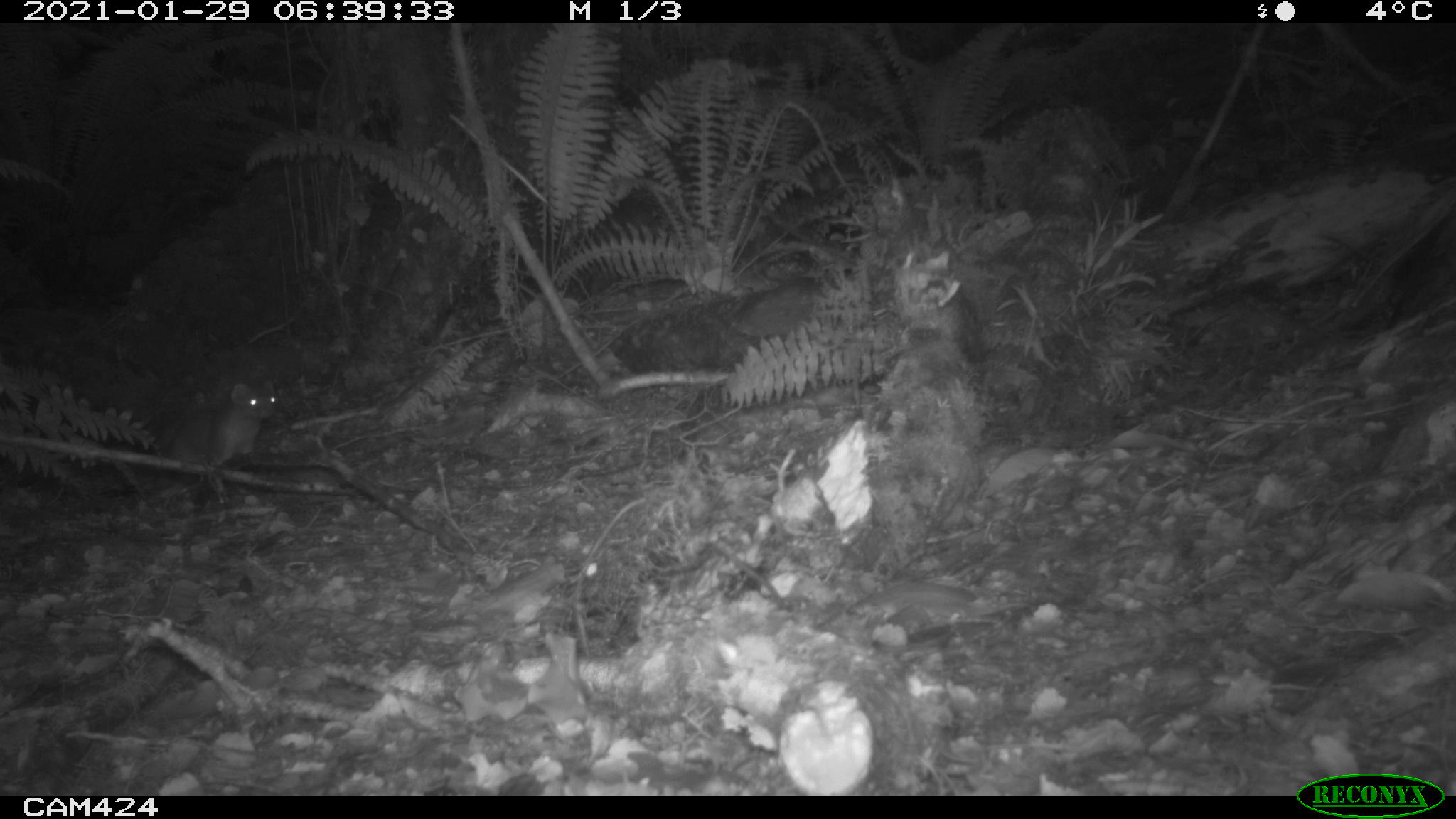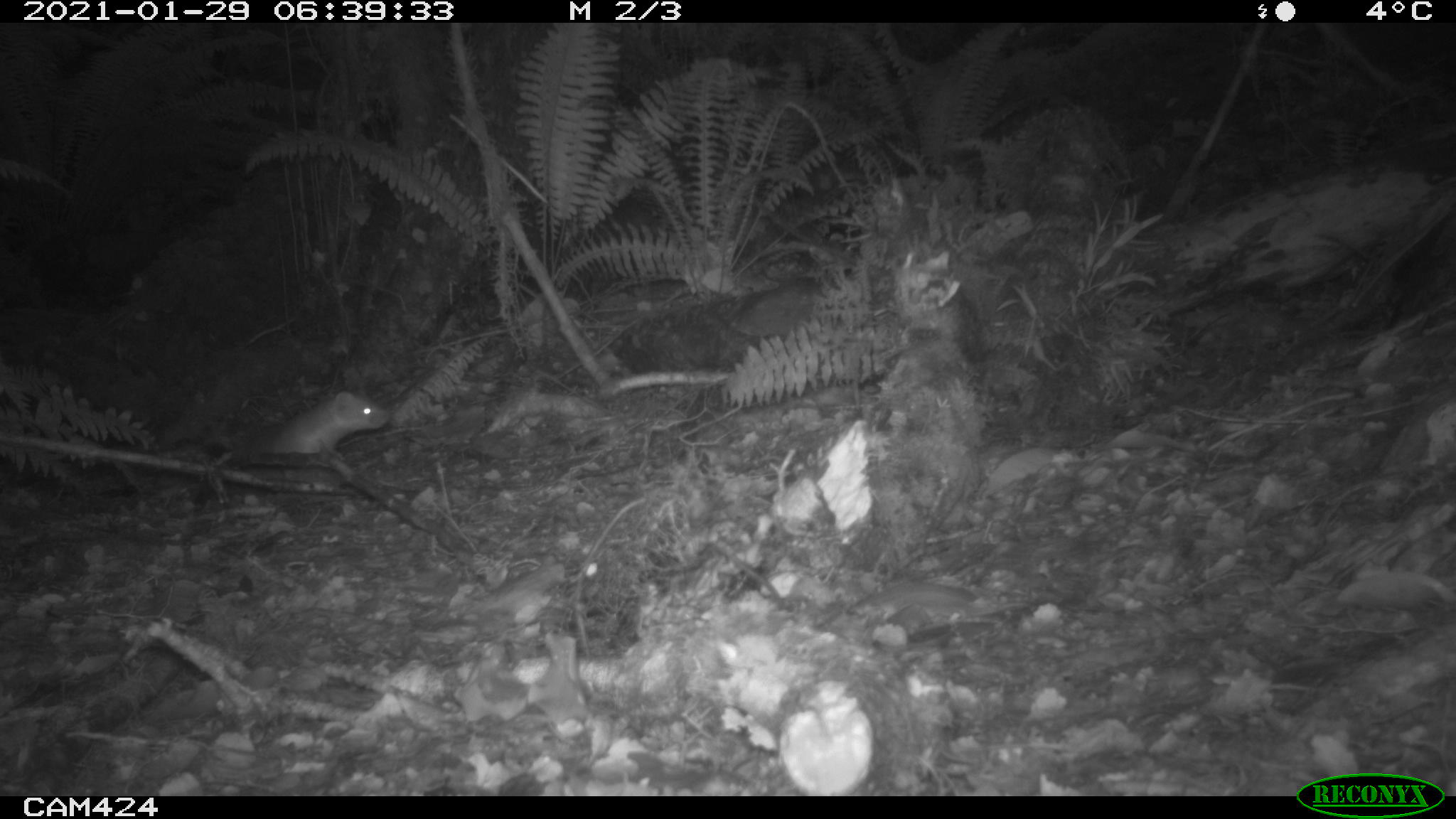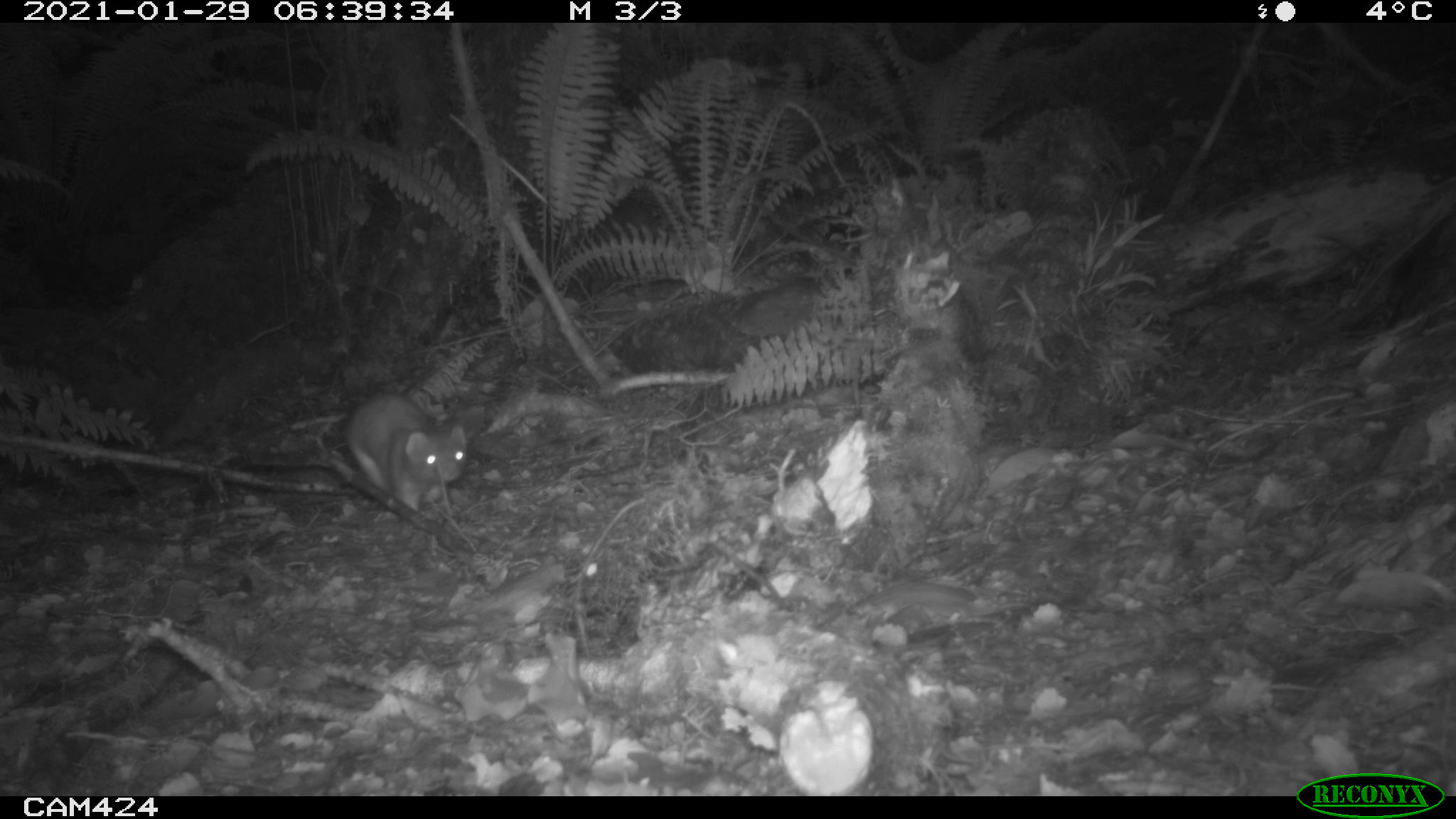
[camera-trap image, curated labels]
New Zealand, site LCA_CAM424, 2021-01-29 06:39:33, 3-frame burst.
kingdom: Animalia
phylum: Chordata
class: Mammalia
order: Carnivora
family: Mustelidae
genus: Mustela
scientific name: Mustela erminea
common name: stoat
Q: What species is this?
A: Stoat (Mustela erminea).